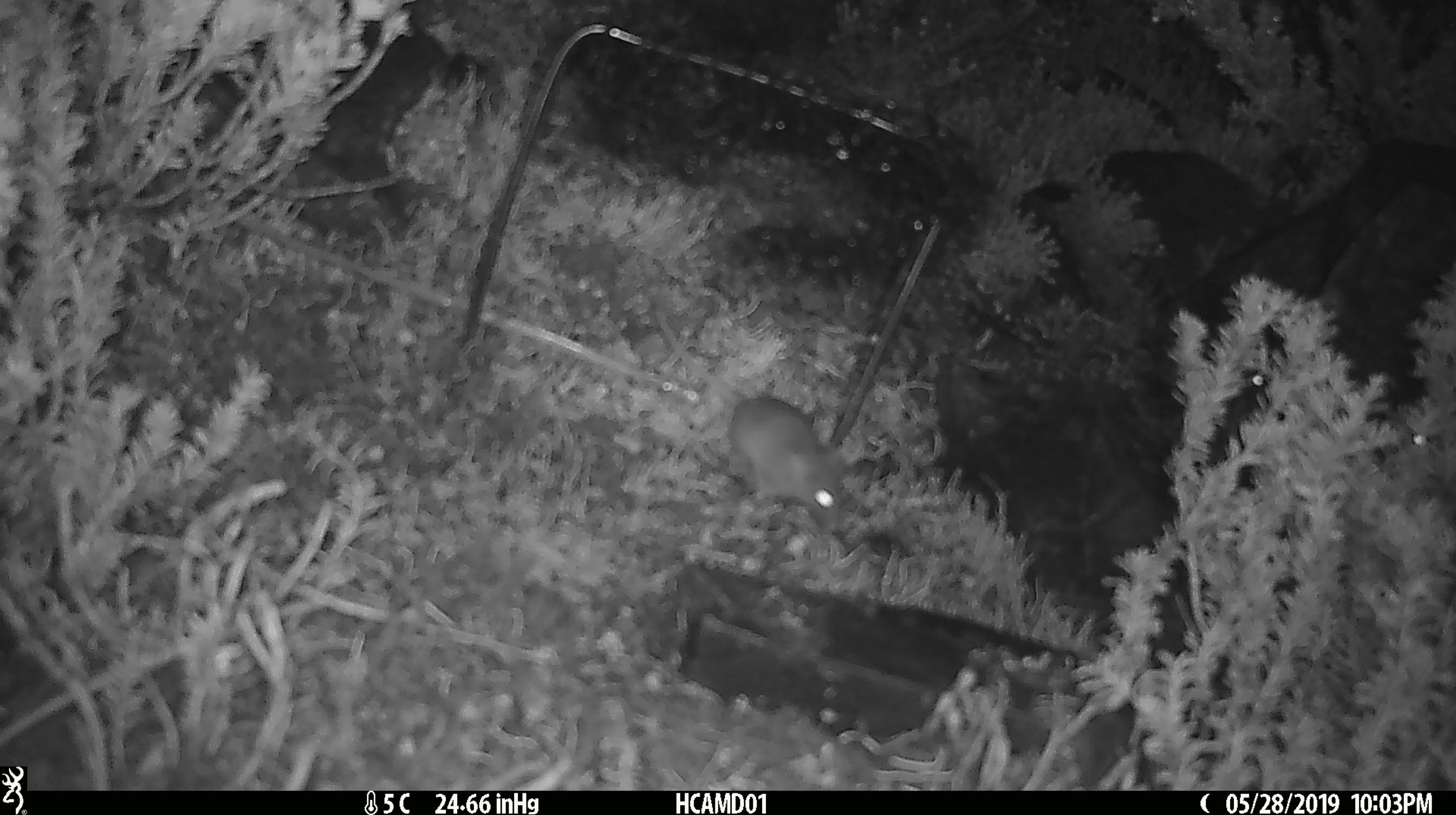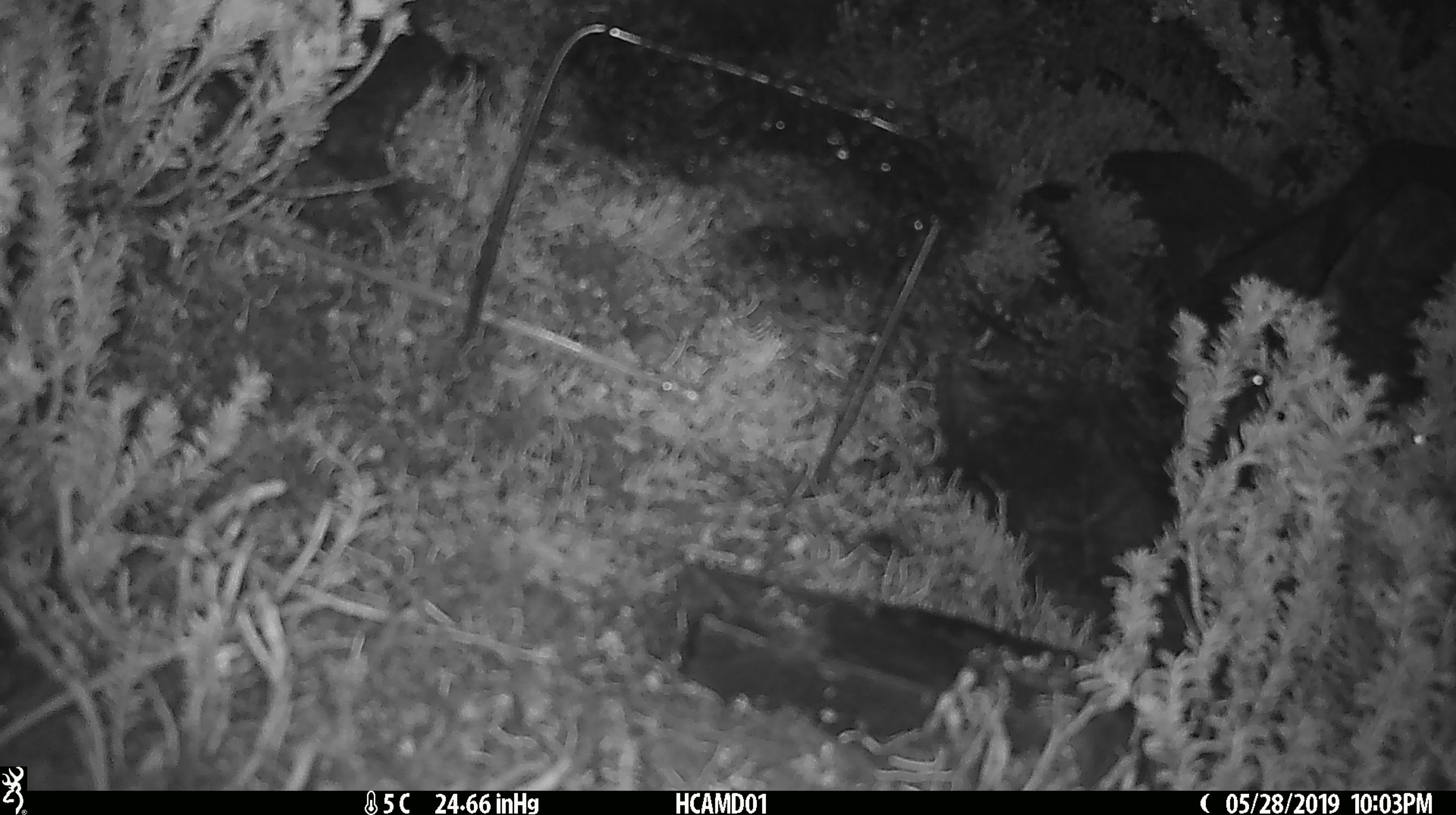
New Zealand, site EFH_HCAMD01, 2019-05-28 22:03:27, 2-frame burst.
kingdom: Animalia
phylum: Chordata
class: Mammalia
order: Rodentia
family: Muridae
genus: Mus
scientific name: Mus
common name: mouse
Mouse (Mus).